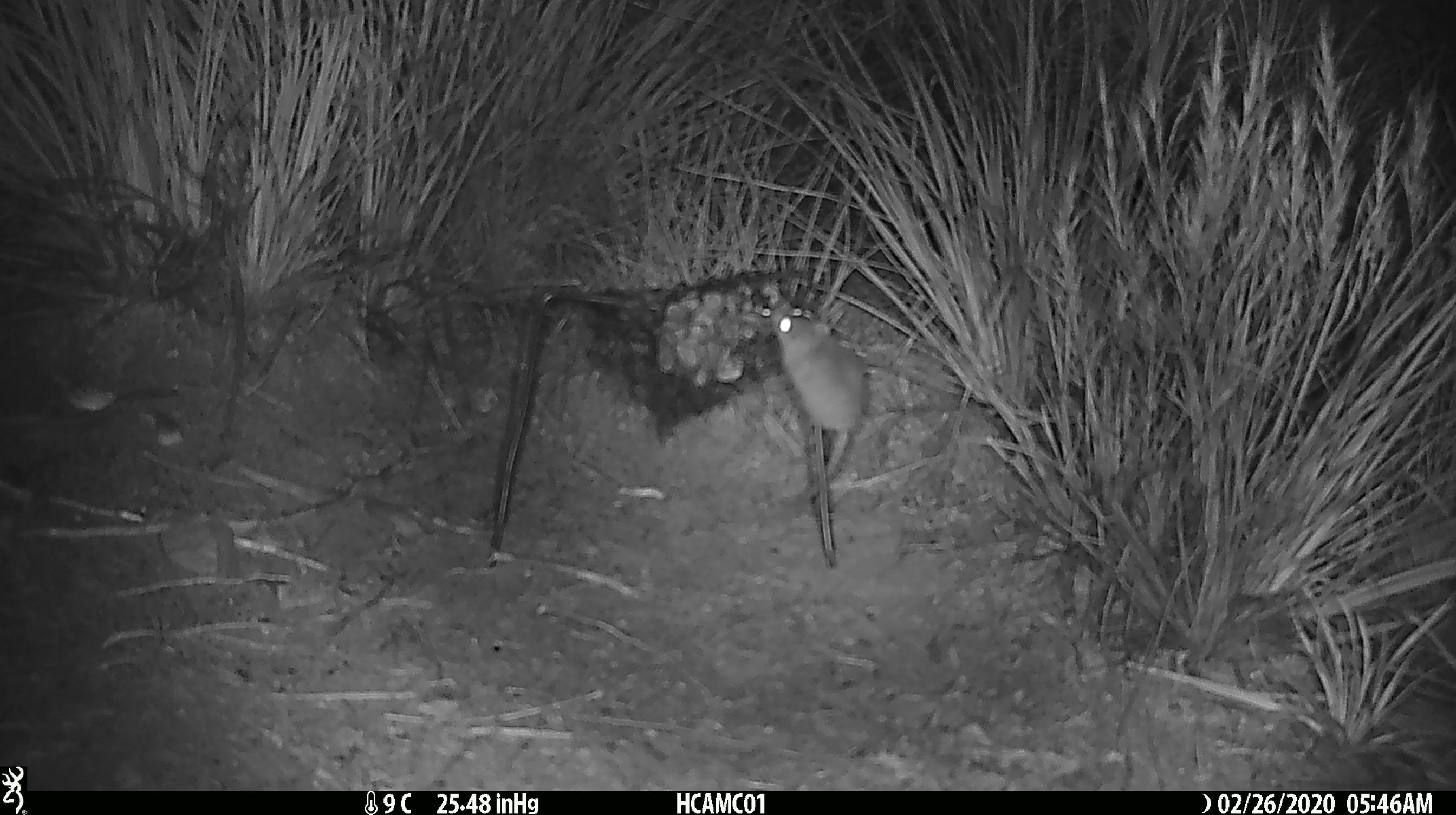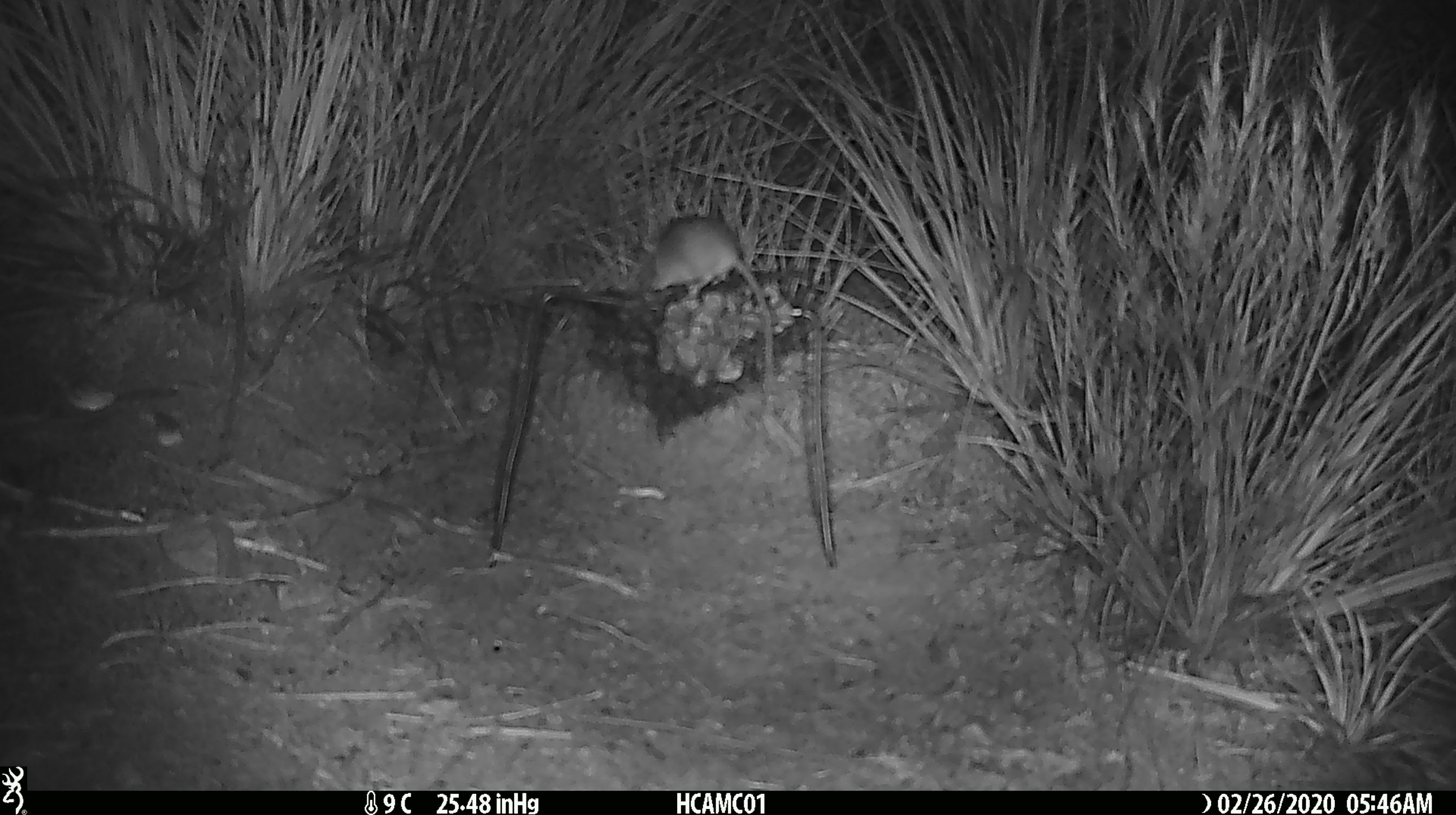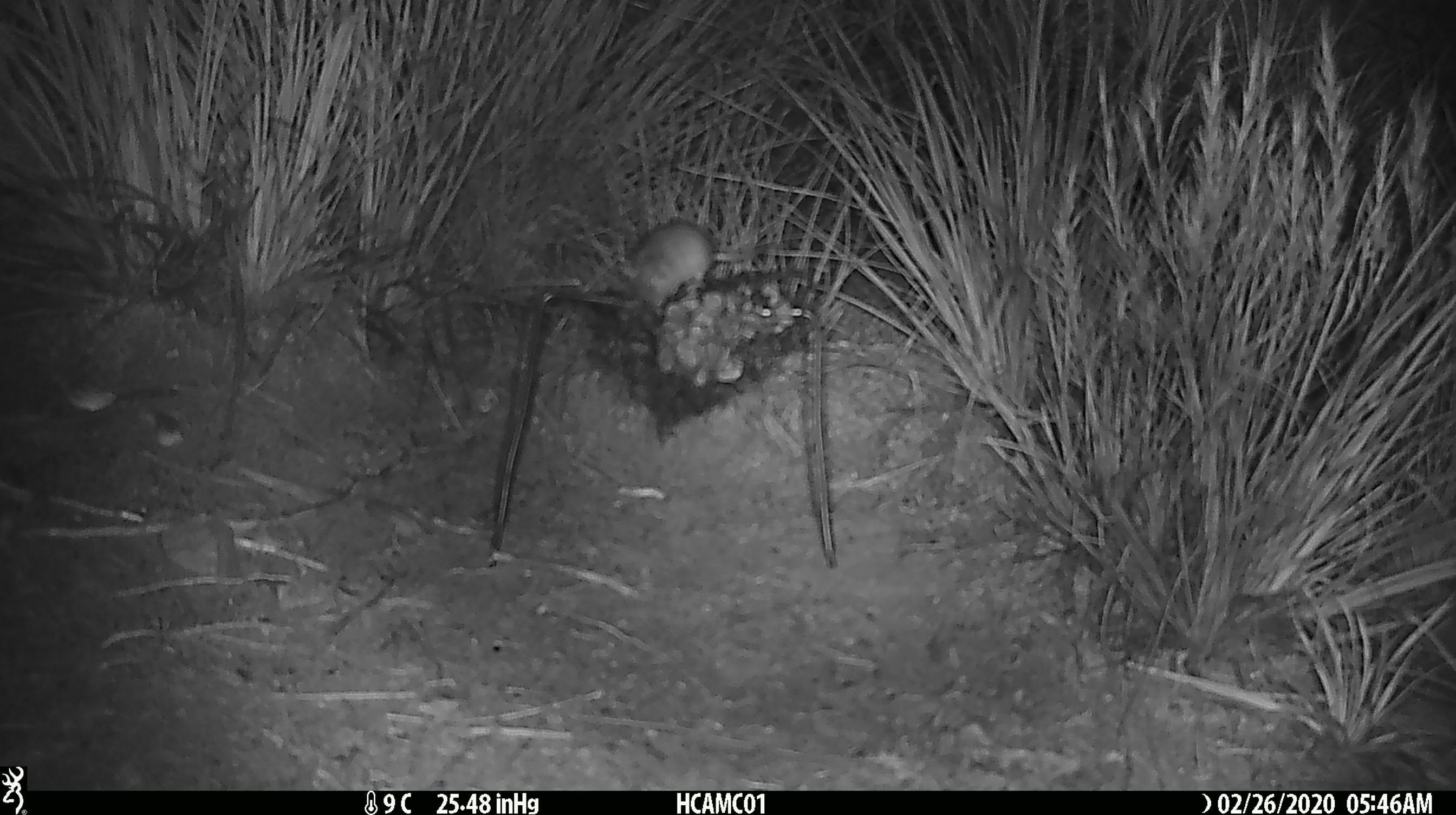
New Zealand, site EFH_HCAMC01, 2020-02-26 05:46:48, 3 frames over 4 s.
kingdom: Animalia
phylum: Chordata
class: Mammalia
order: Rodentia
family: Muridae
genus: Mus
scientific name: Mus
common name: mouse